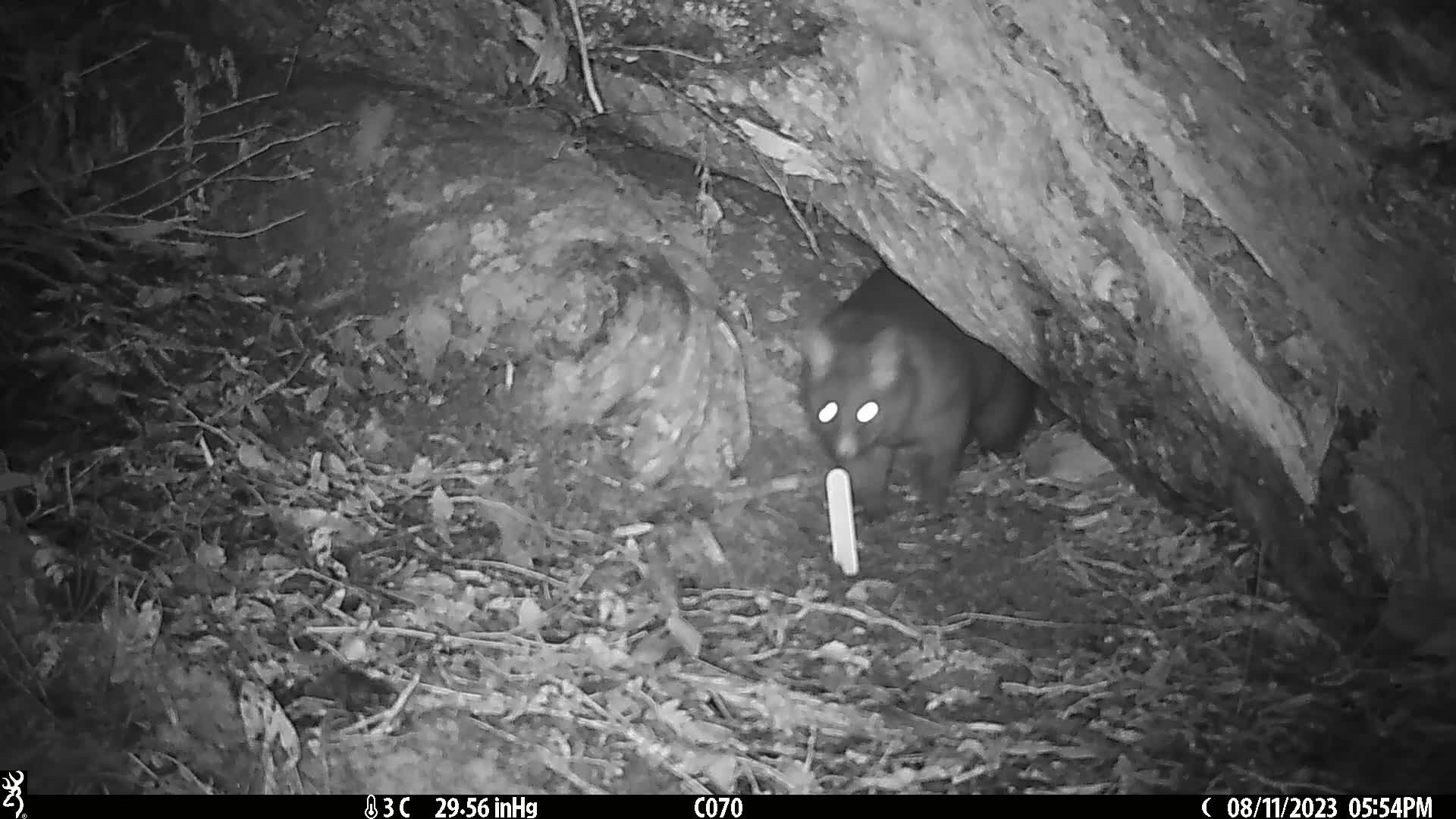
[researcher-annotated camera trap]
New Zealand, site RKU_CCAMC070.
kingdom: Animalia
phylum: Chordata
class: Mammalia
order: Diprotodontia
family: Phalangeridae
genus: Trichosurus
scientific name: Trichosurus vulpecula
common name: common brushtail possum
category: possum